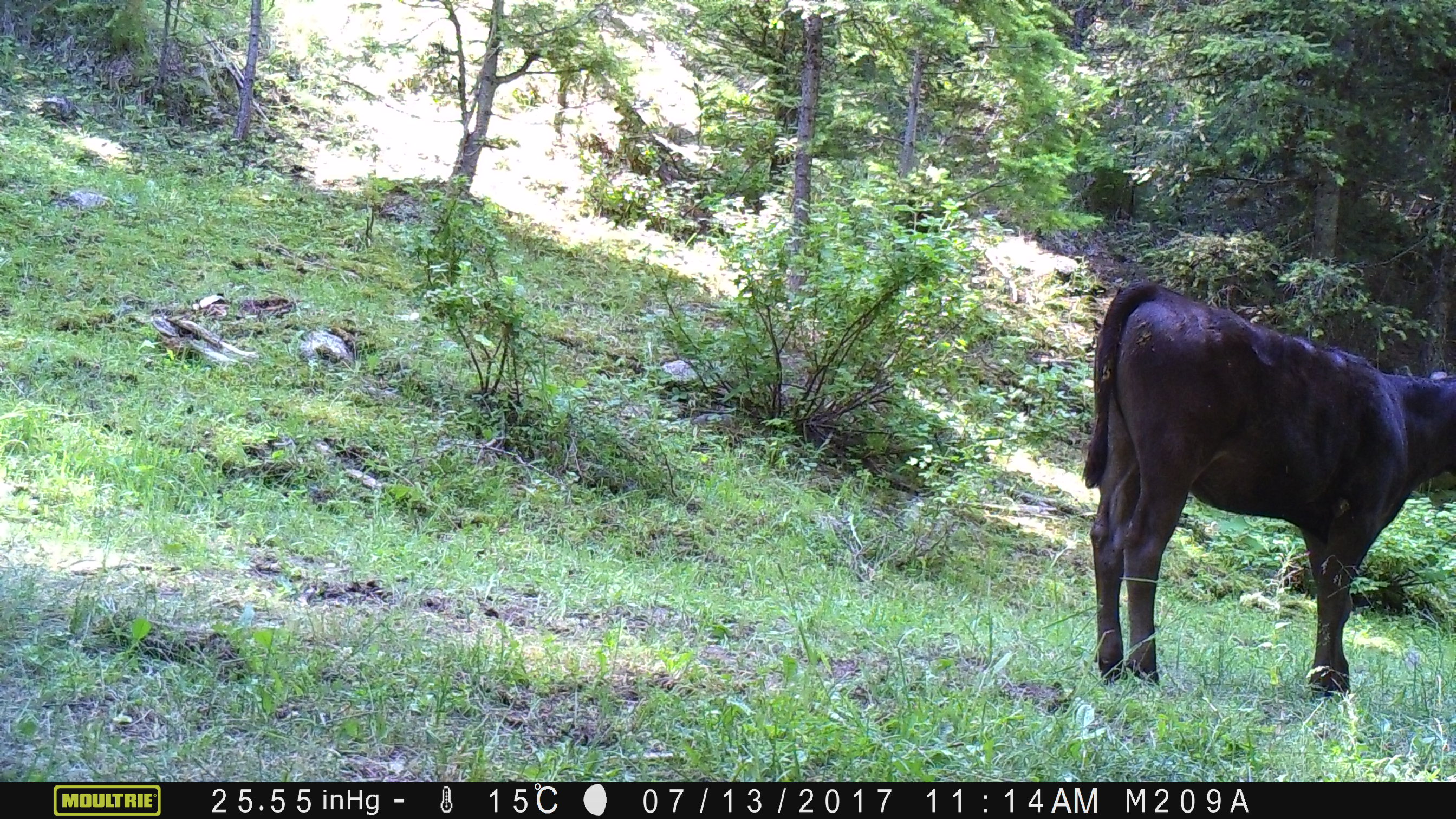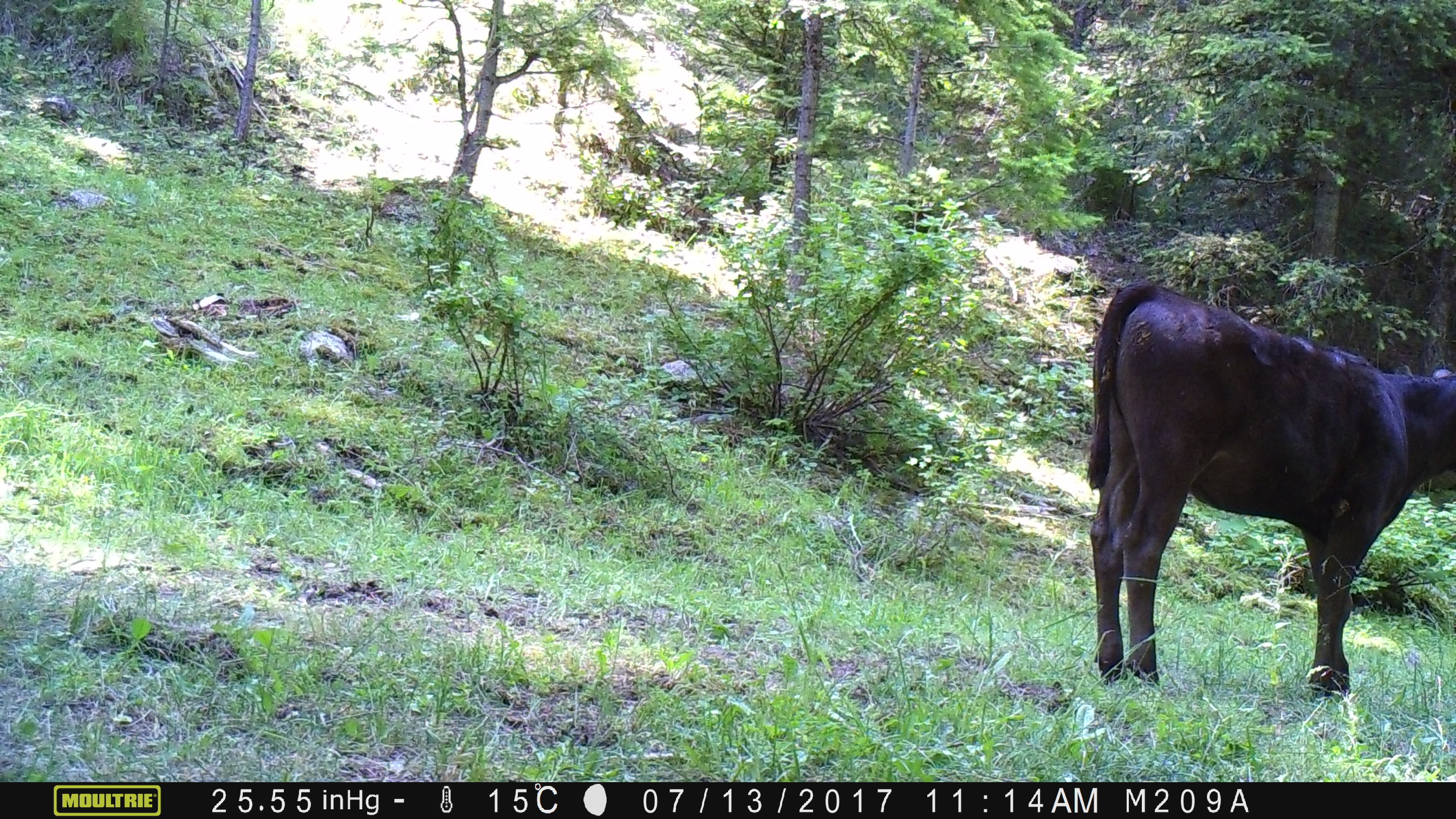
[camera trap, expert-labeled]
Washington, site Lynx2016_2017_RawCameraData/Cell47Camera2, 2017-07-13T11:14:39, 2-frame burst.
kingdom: Animalia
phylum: Chordata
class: Mammalia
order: Artiodactyla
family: Bovidae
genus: Bos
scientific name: Bos taurus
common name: domestic cattle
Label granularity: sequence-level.